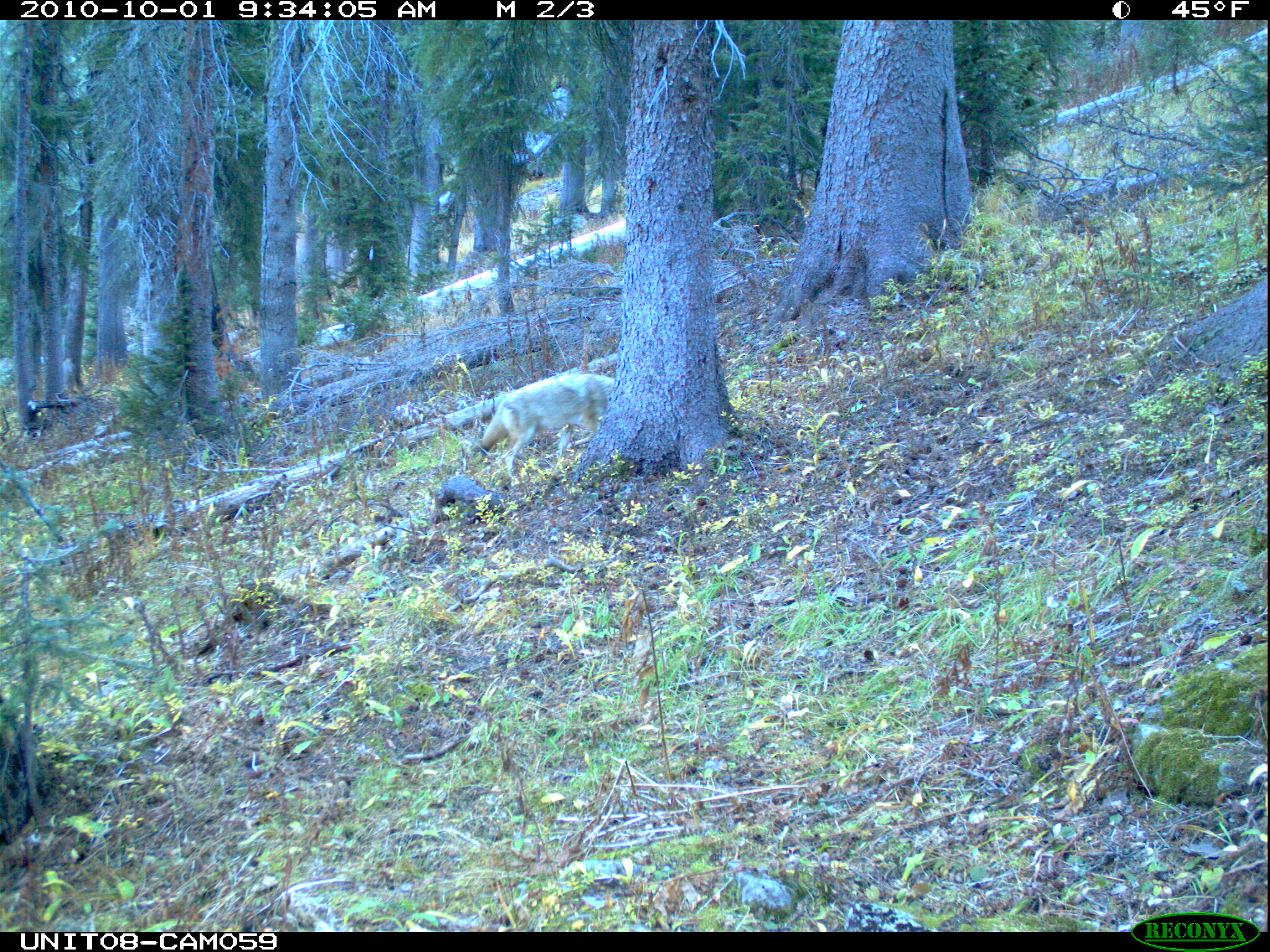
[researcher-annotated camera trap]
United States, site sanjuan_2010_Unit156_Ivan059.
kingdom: Animalia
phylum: Chordata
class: Mammalia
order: Carnivora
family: Canidae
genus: Canis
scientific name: Canis latrans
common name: coyote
Canis latrans (coyote).